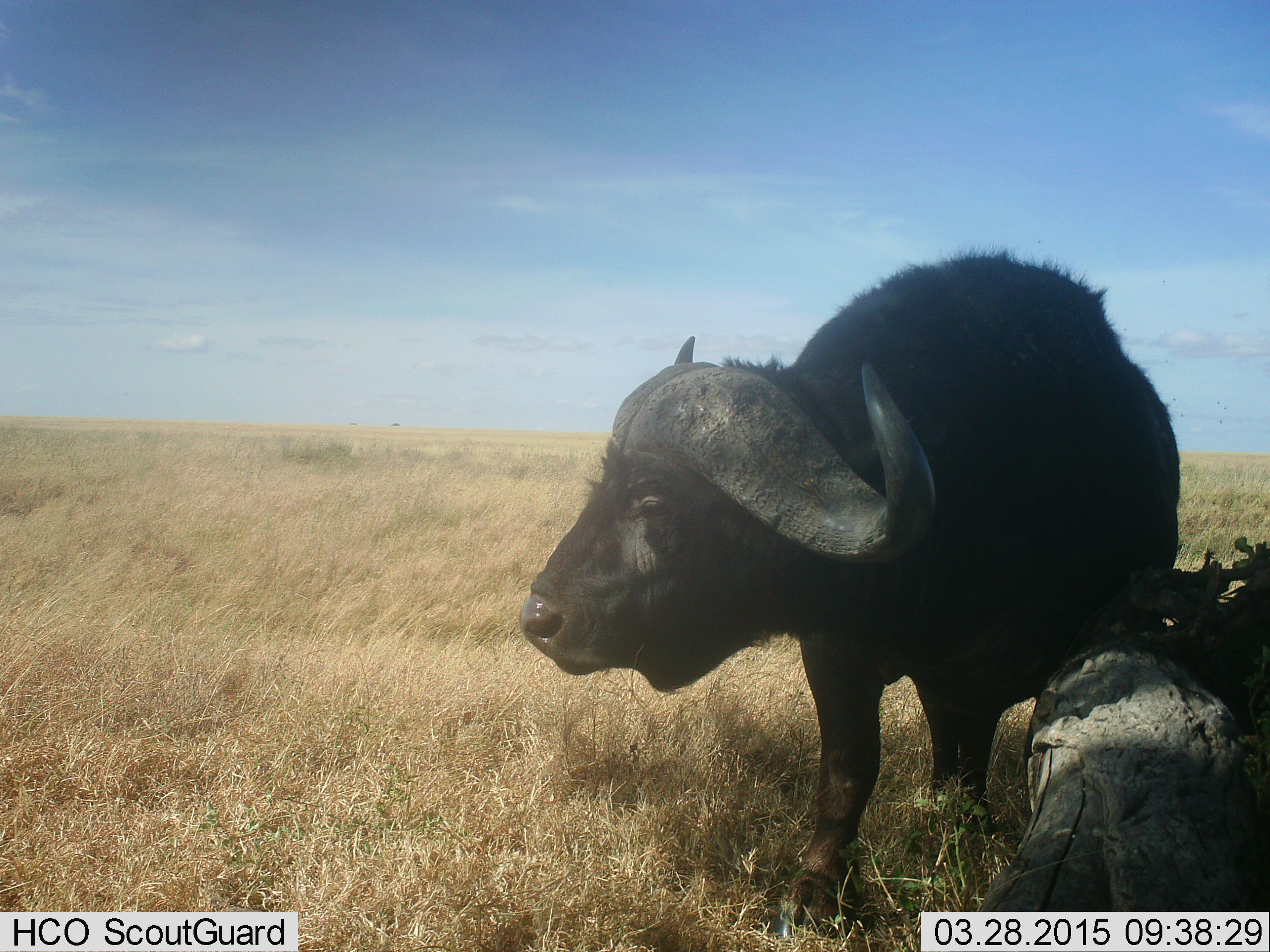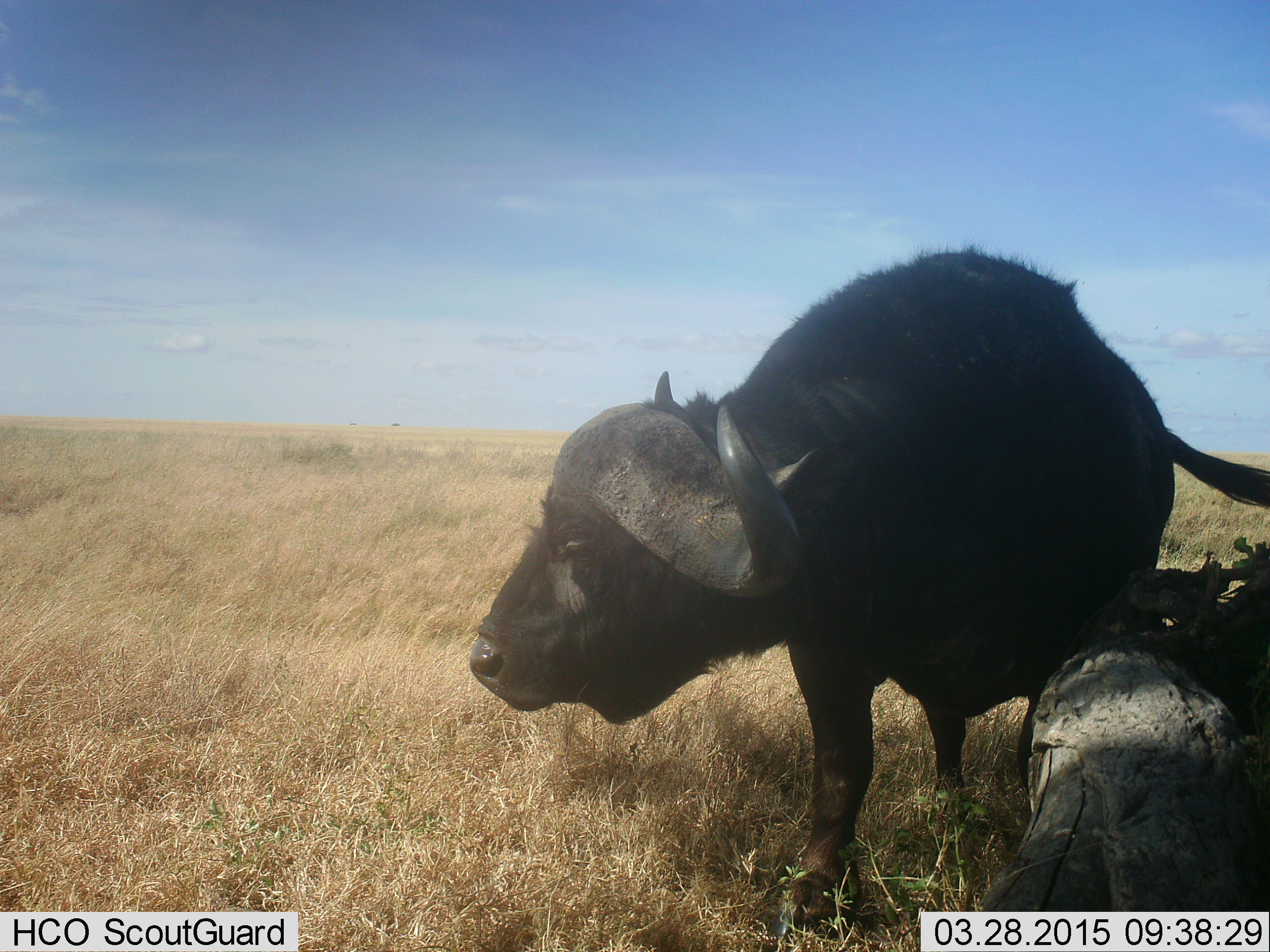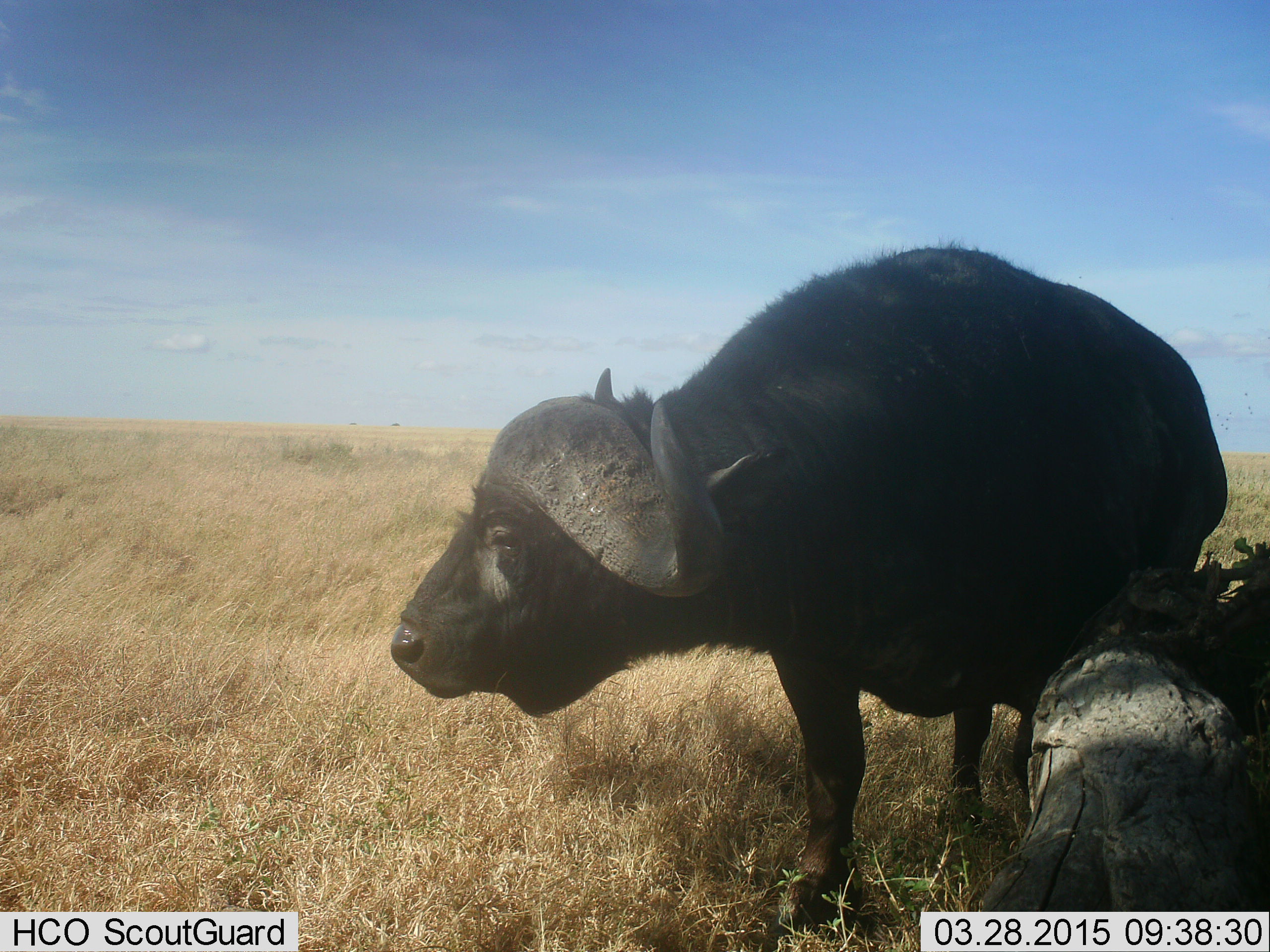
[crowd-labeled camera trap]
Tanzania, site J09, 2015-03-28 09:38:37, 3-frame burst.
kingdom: Animalia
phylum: Chordata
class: Mammalia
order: Artiodactyla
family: Bovidae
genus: Syncerus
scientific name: Syncerus caffer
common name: cape buffalo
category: buffalo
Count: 1.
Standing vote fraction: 80%.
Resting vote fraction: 0%.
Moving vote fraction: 20%.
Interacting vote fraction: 0%.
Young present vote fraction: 0%.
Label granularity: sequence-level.